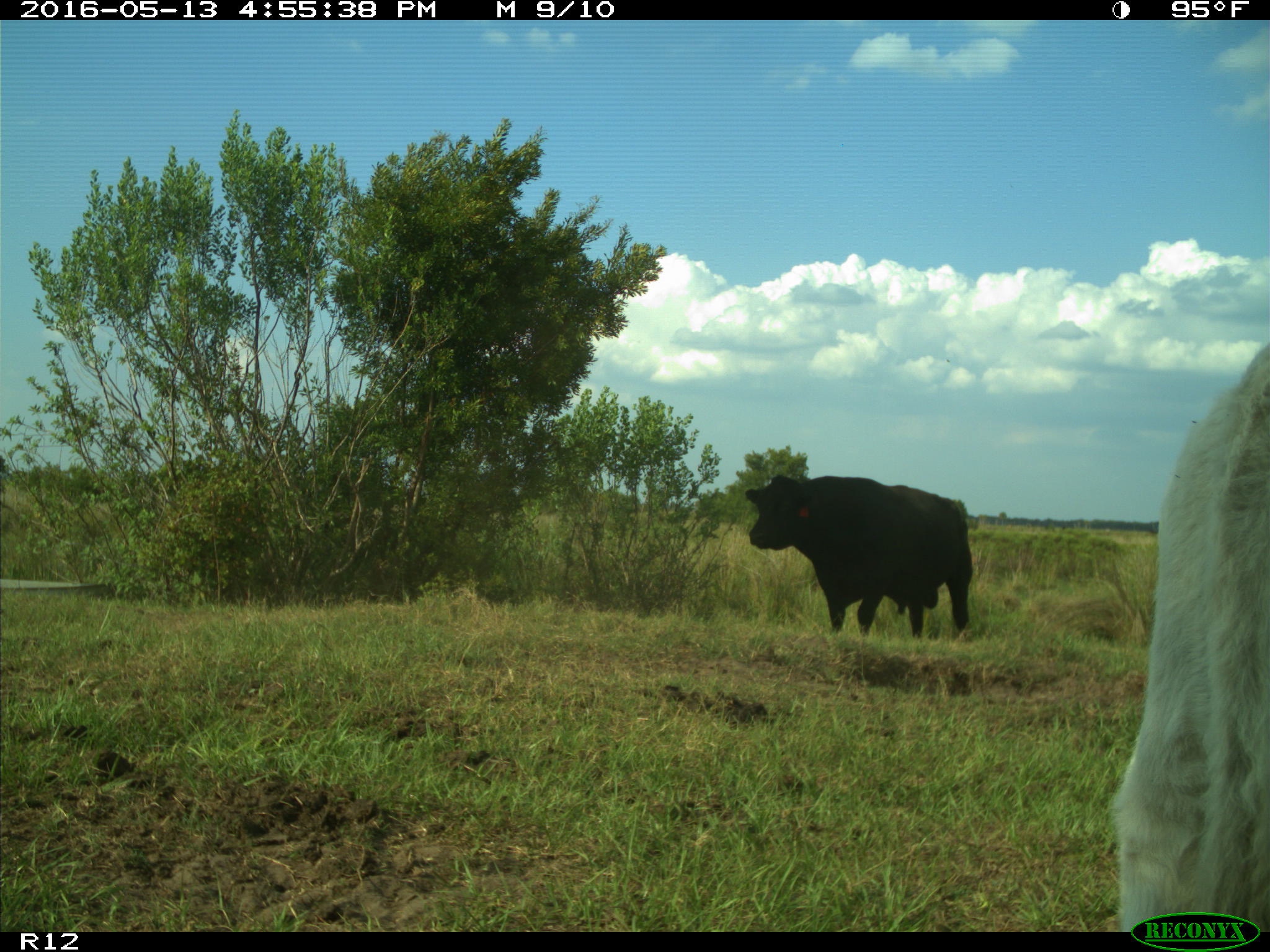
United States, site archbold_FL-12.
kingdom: Animalia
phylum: Chordata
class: Mammalia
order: Artiodactyla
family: Bovidae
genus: Bos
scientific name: Bos taurus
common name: domestic cow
Bos taurus (domestic cow).